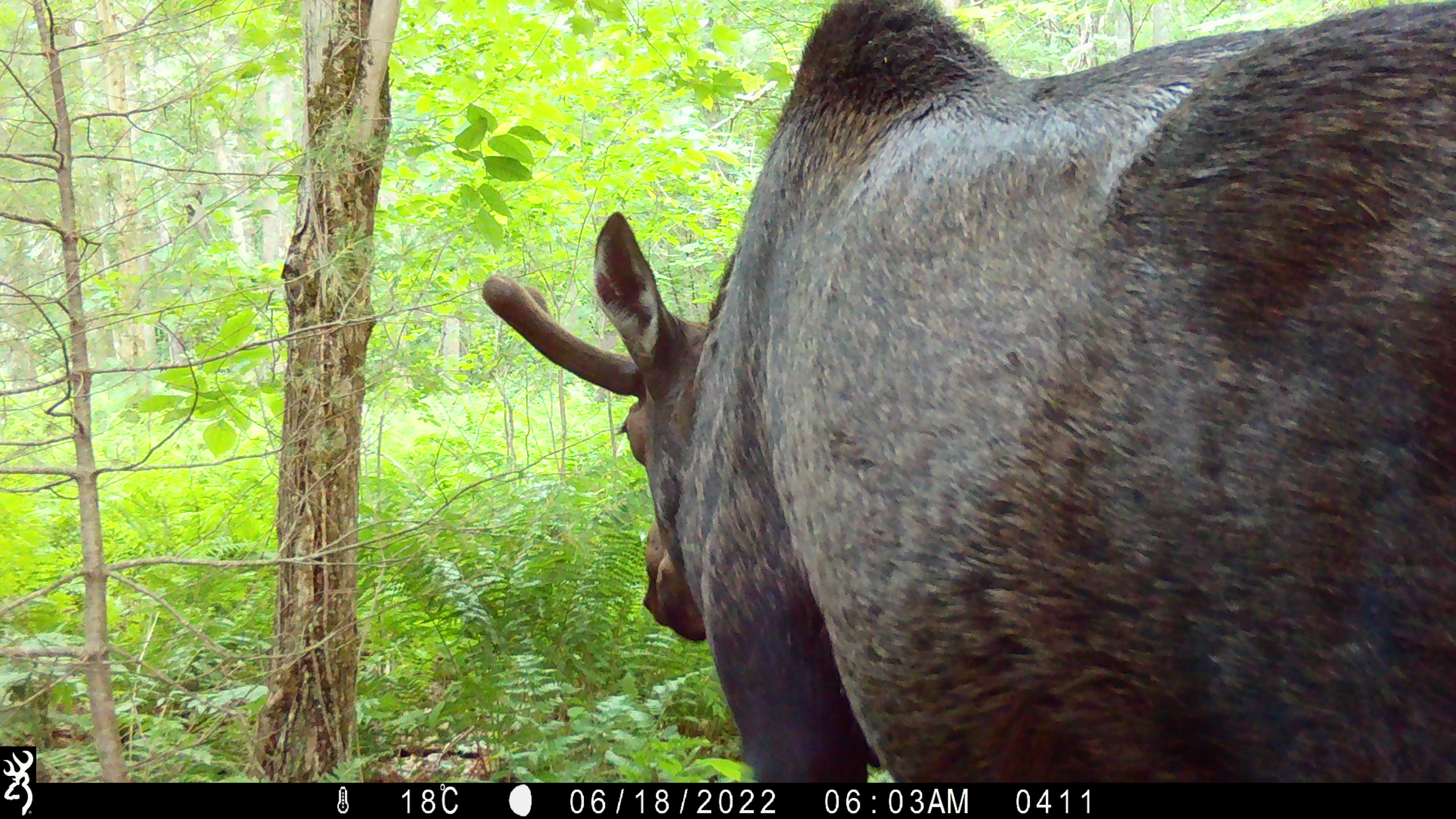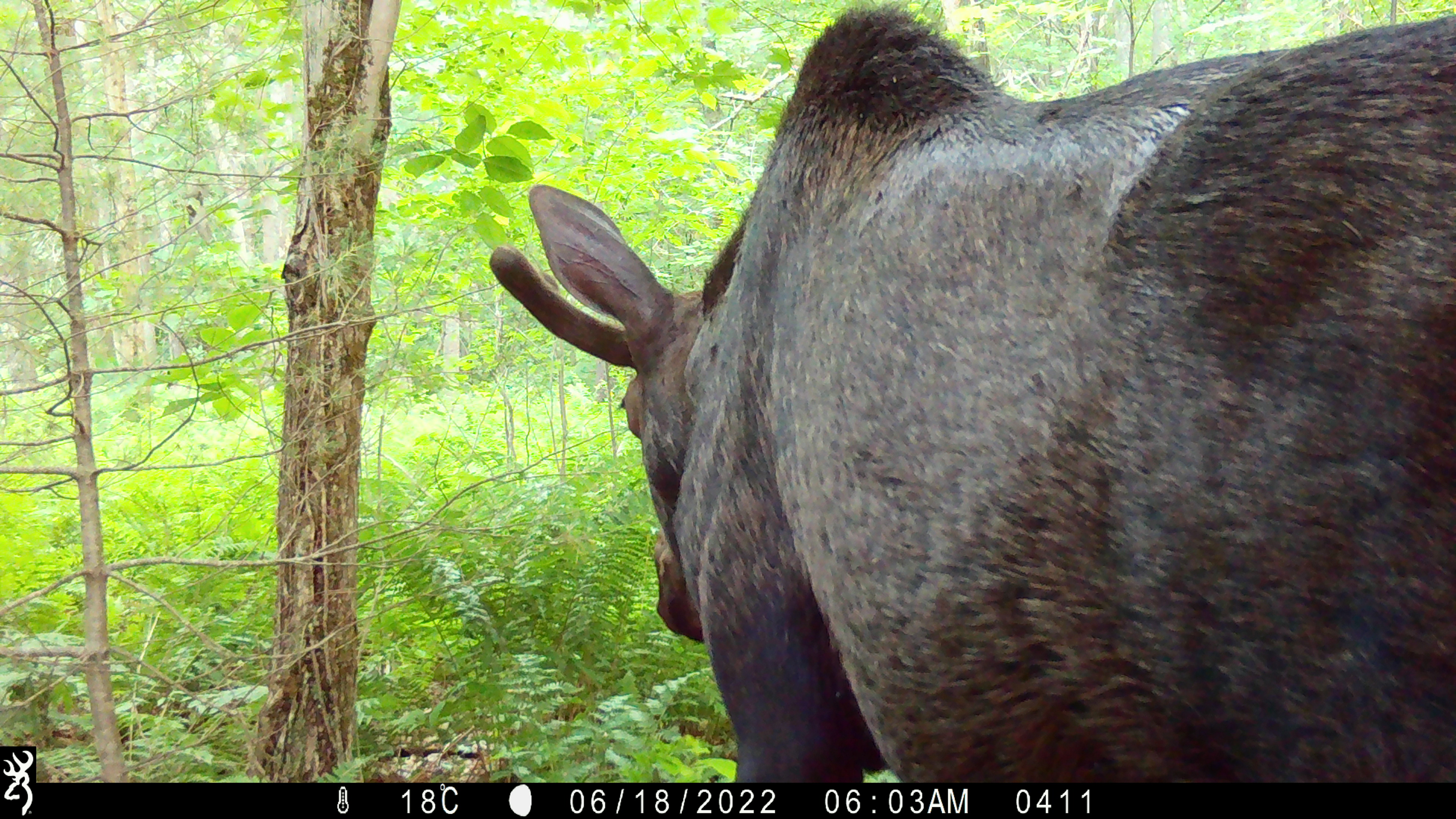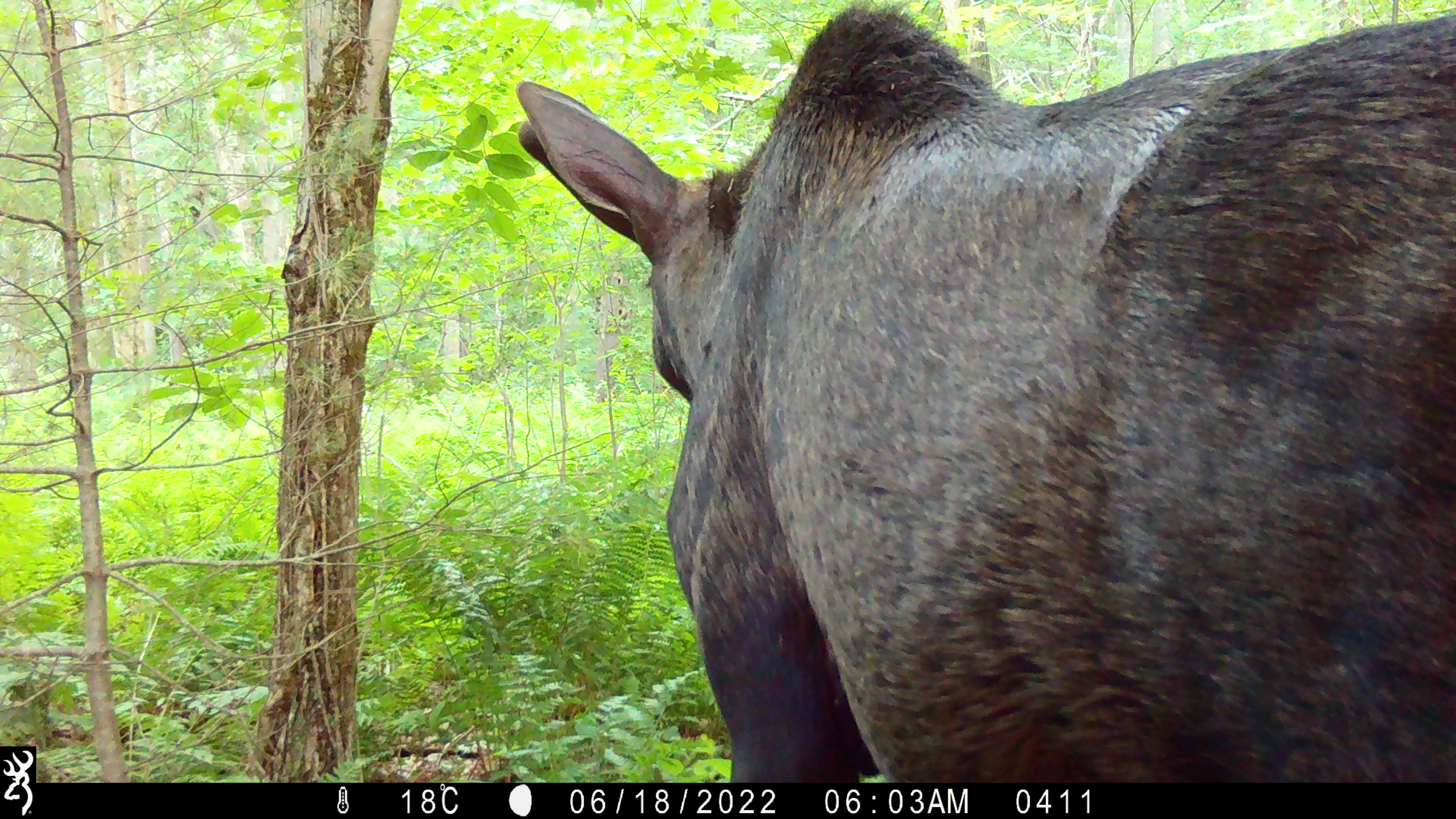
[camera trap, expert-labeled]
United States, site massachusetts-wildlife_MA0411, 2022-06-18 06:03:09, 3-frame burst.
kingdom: Animalia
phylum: Chordata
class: Mammalia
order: Artiodactyla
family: Cervidae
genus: Alces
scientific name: Alces alces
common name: moose